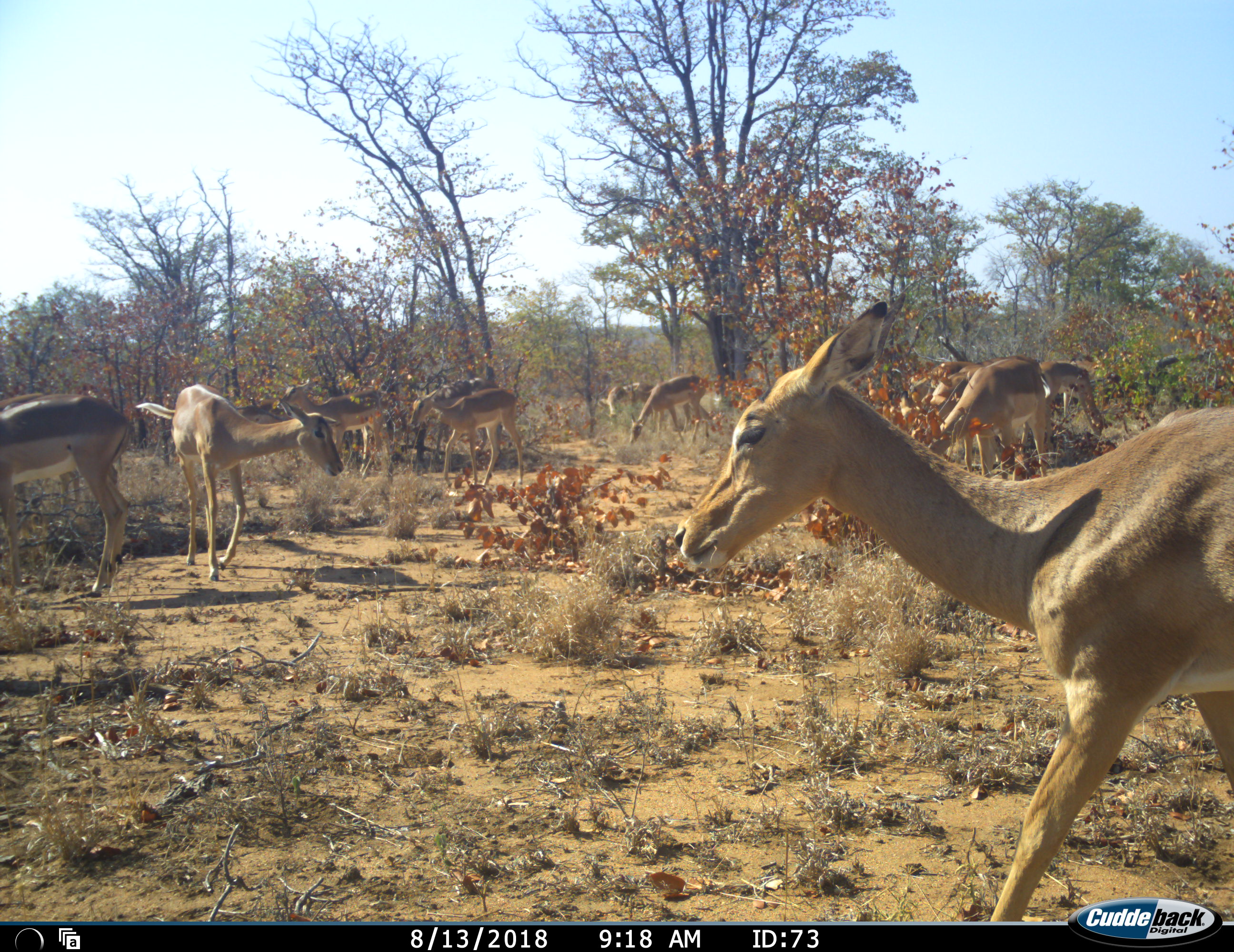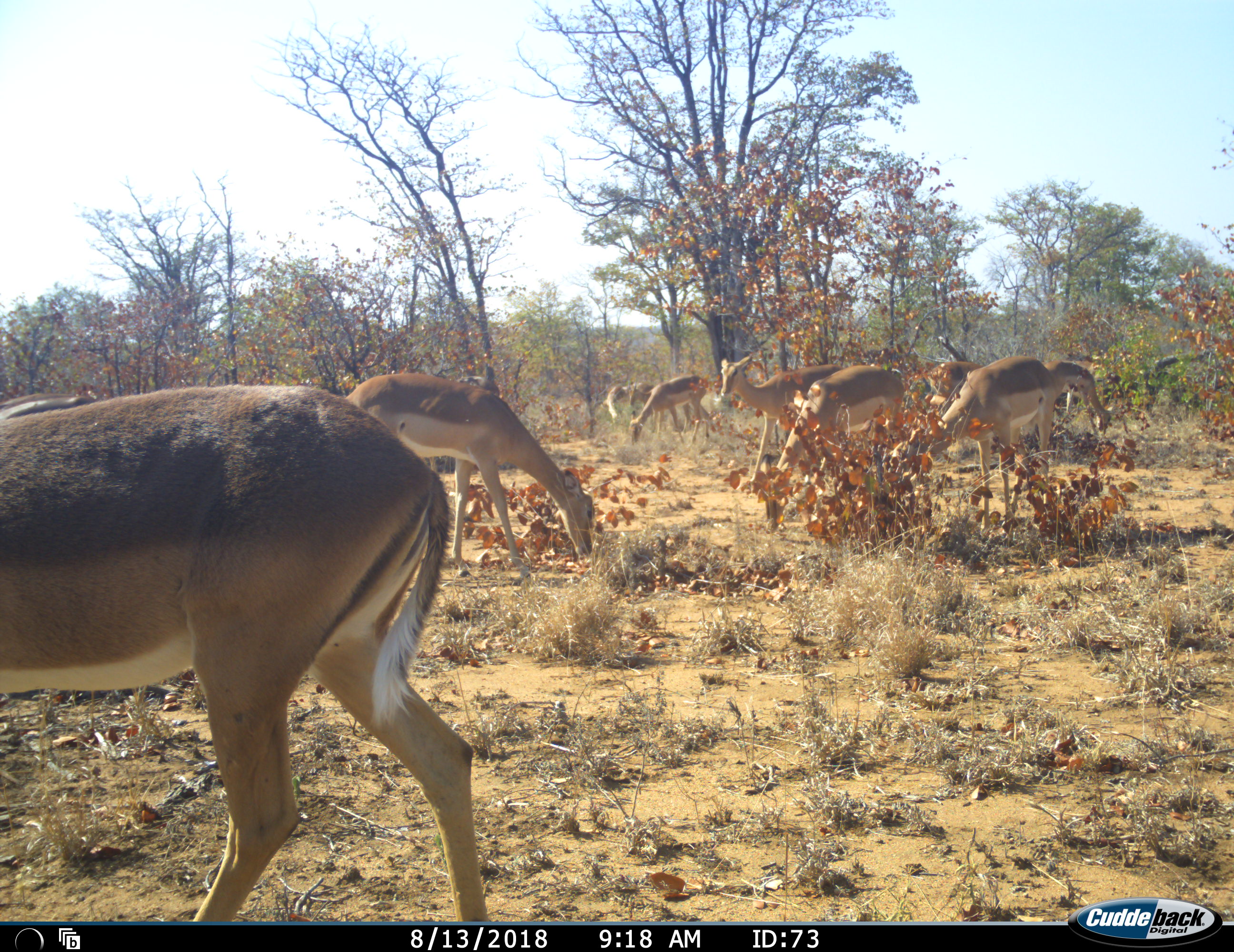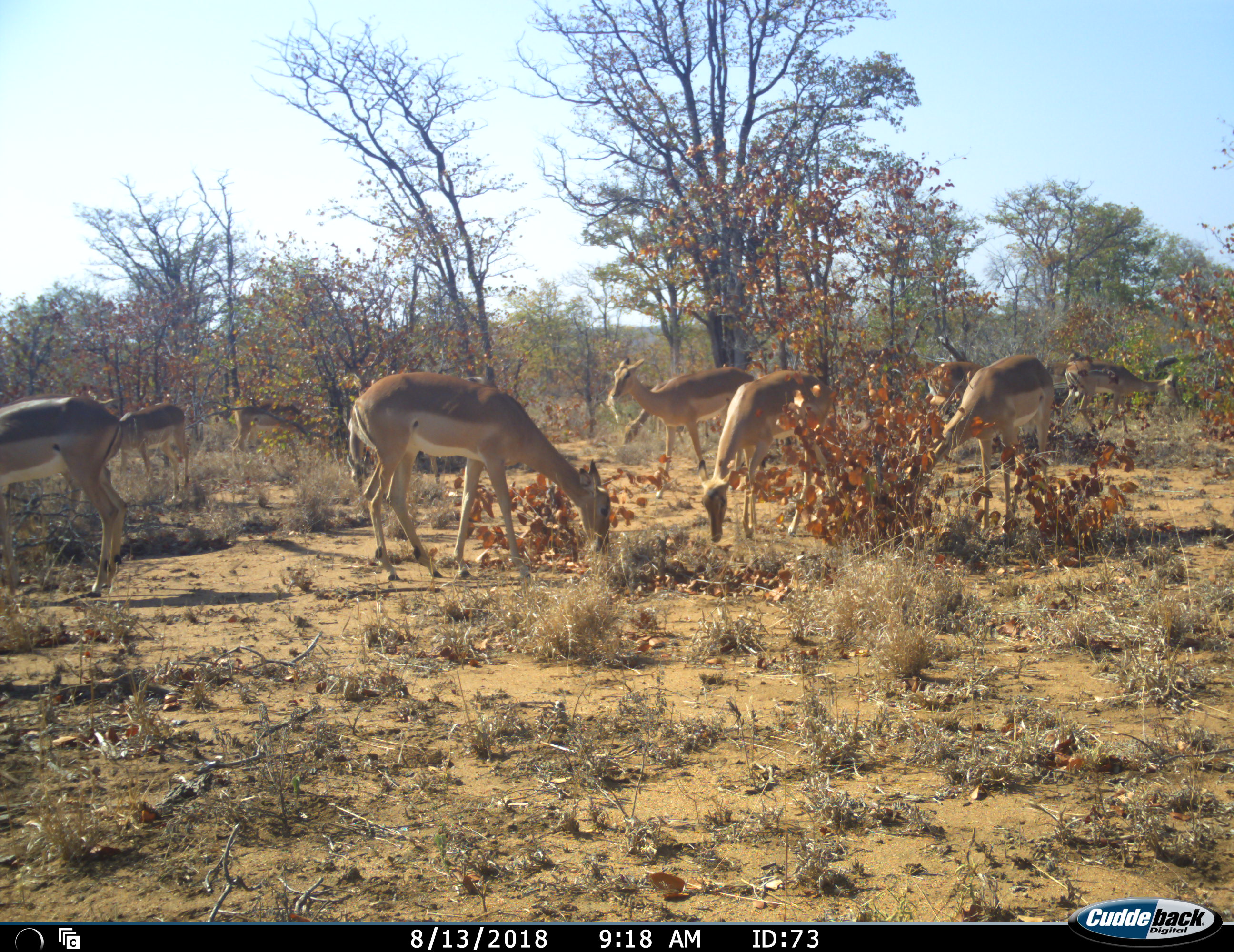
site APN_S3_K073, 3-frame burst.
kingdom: Animalia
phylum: Chordata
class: Mammalia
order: Artiodactyla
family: Bovidae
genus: Aepyceros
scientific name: Aepyceros melampus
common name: impala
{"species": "impala (Aepyceros melampus)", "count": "11-50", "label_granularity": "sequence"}